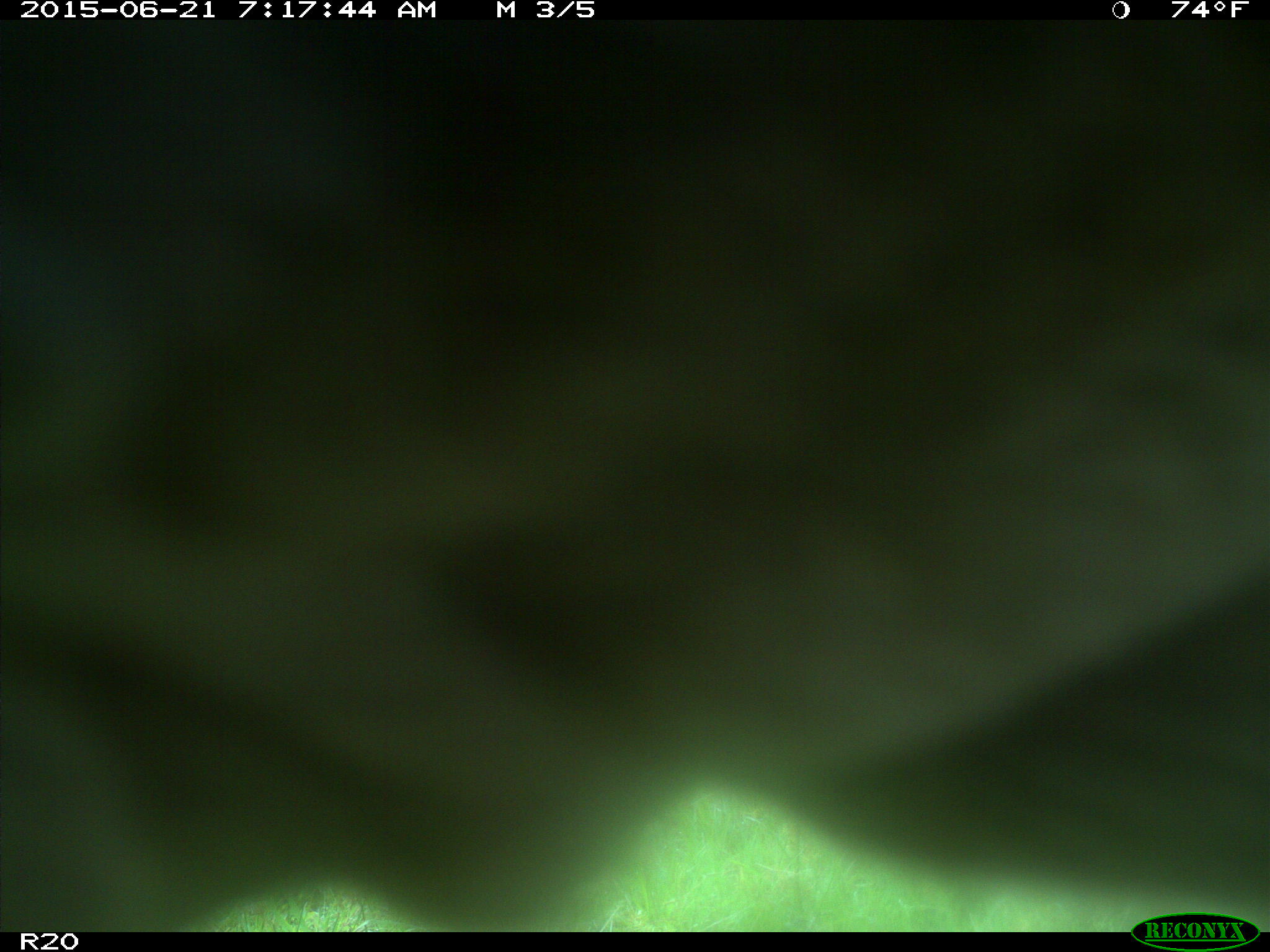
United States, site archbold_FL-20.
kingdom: Animalia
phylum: Chordata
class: Mammalia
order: Artiodactyla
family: Bovidae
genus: Bos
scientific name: Bos taurus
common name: domestic cow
Bos taurus (domestic cow).